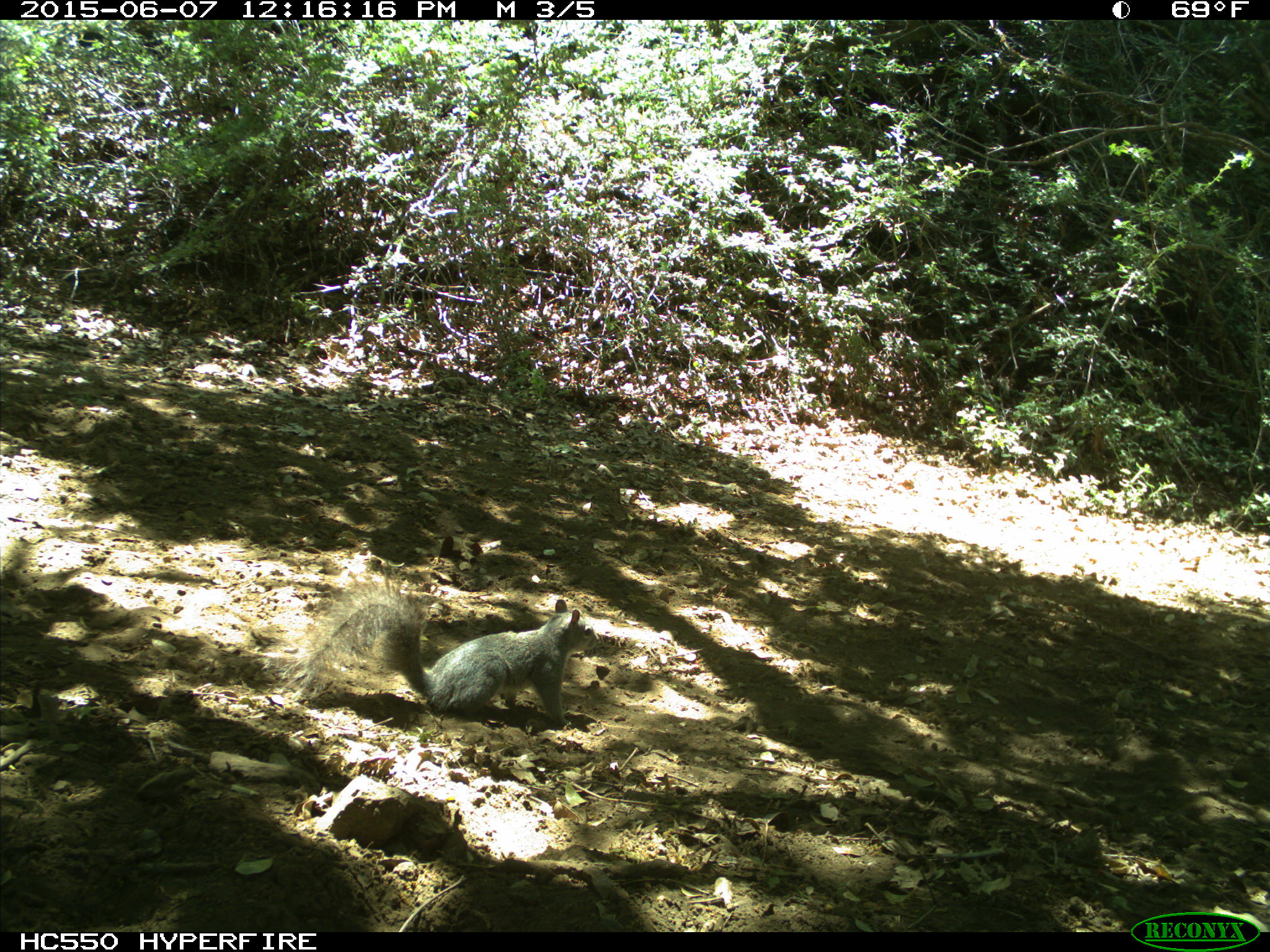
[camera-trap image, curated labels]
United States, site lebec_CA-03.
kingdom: Animalia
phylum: Chordata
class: Mammalia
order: Rodentia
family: Sciuridae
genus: Sciurus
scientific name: Sciurus carolinensis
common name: eastern gray squirrel